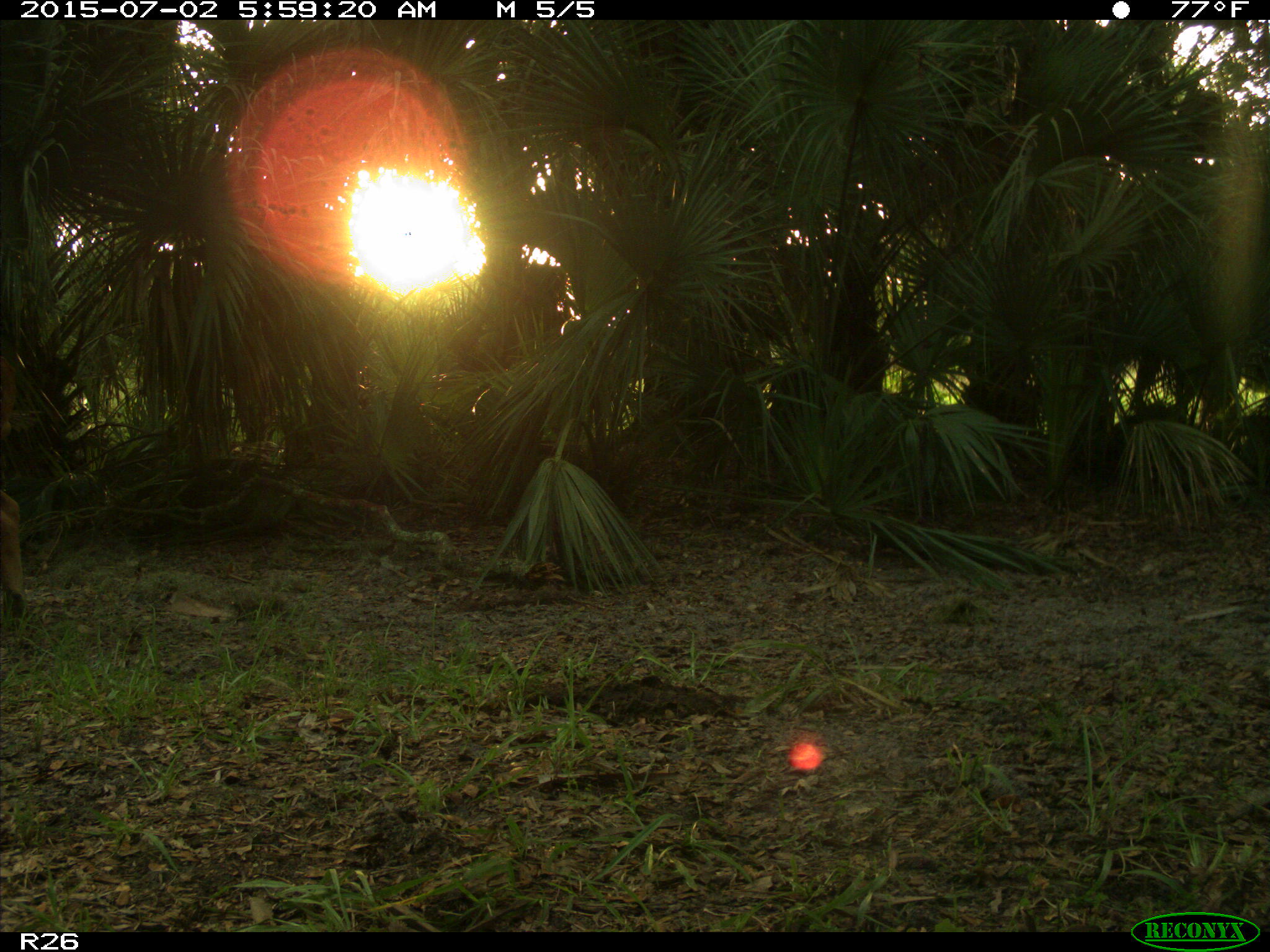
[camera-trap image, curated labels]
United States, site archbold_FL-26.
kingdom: Animalia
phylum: Chordata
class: Mammalia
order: Artiodactyla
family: Bovidae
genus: Bos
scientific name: Bos taurus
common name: domestic cow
Bos taurus (domestic cow).